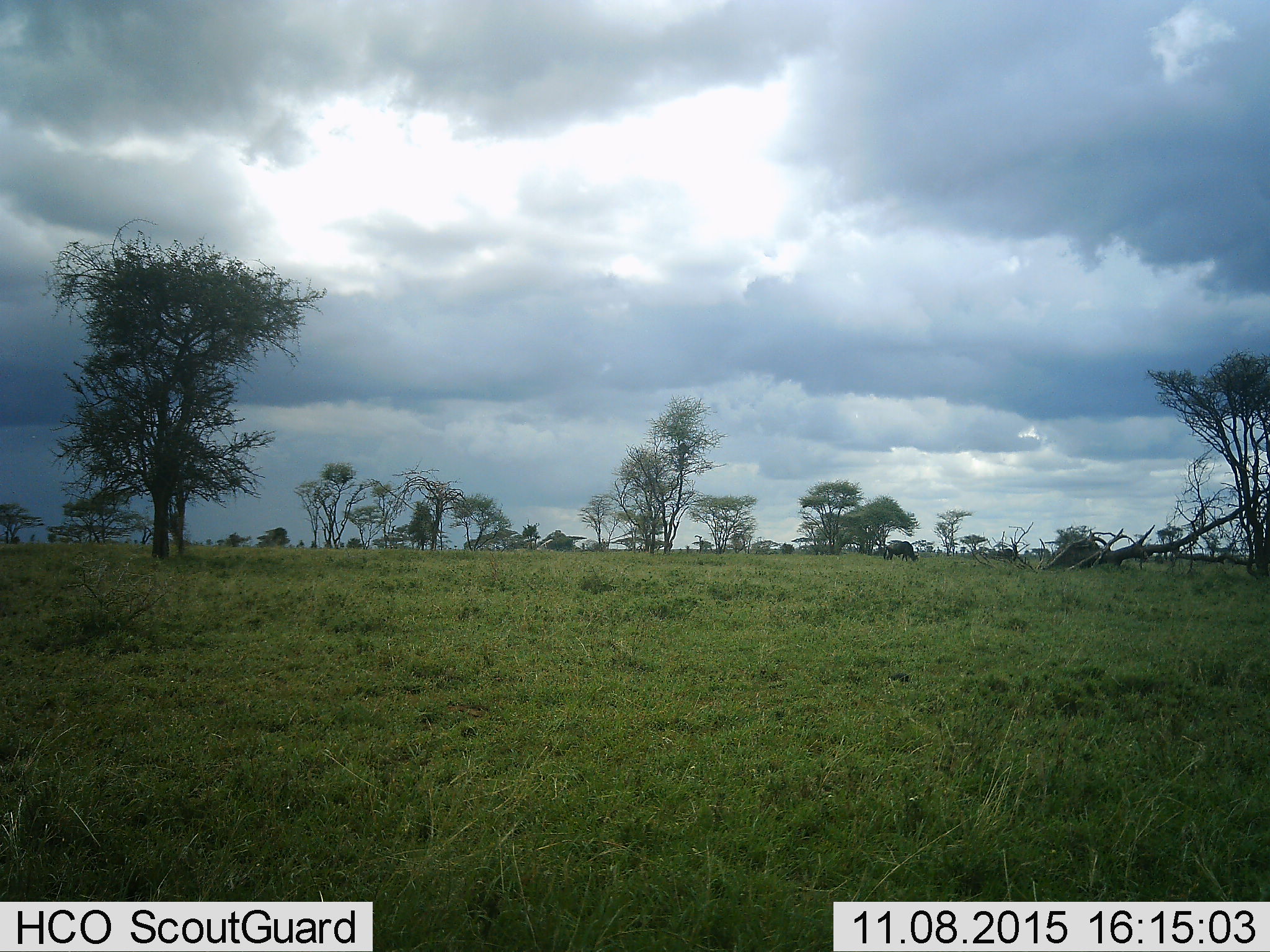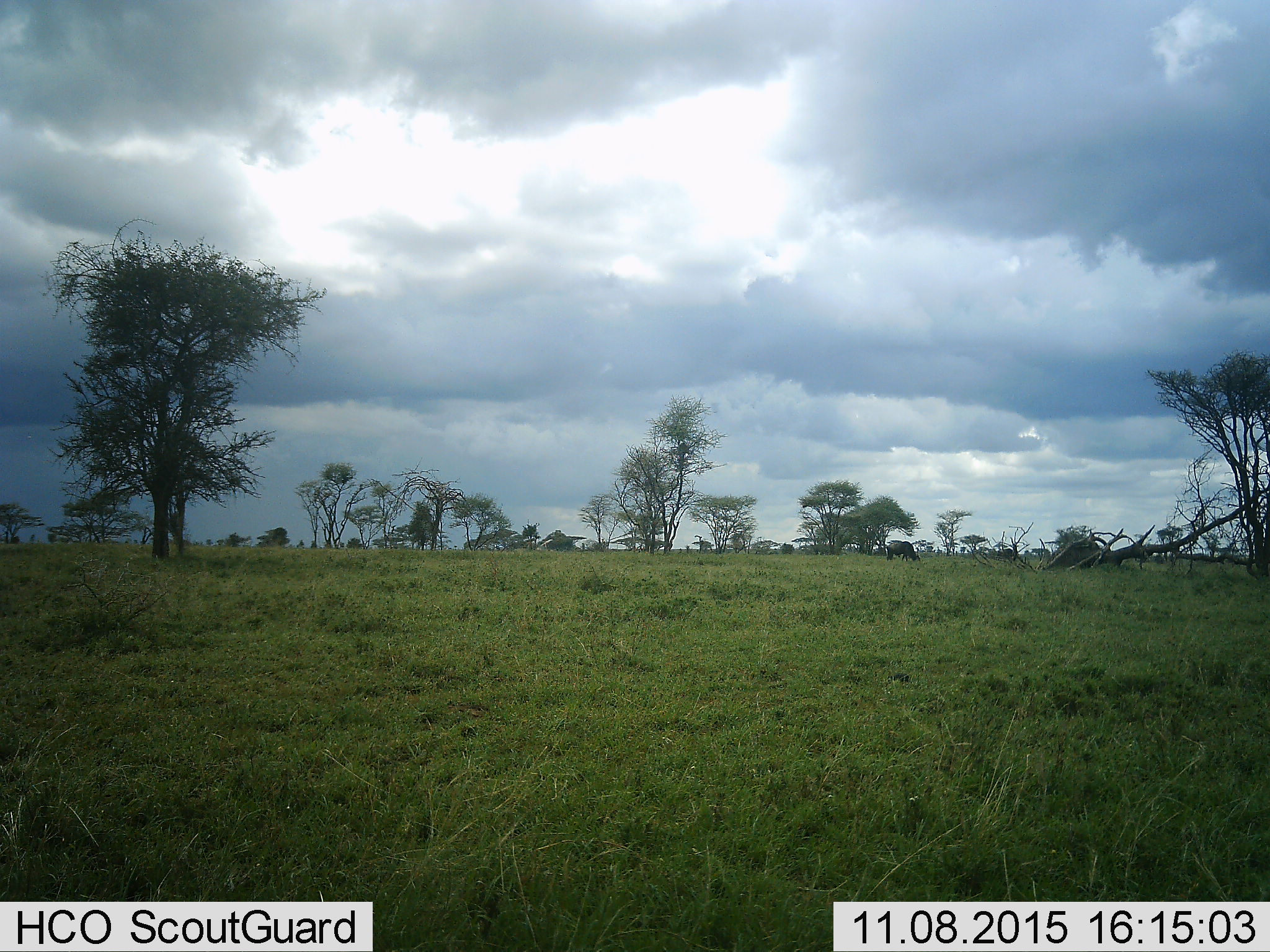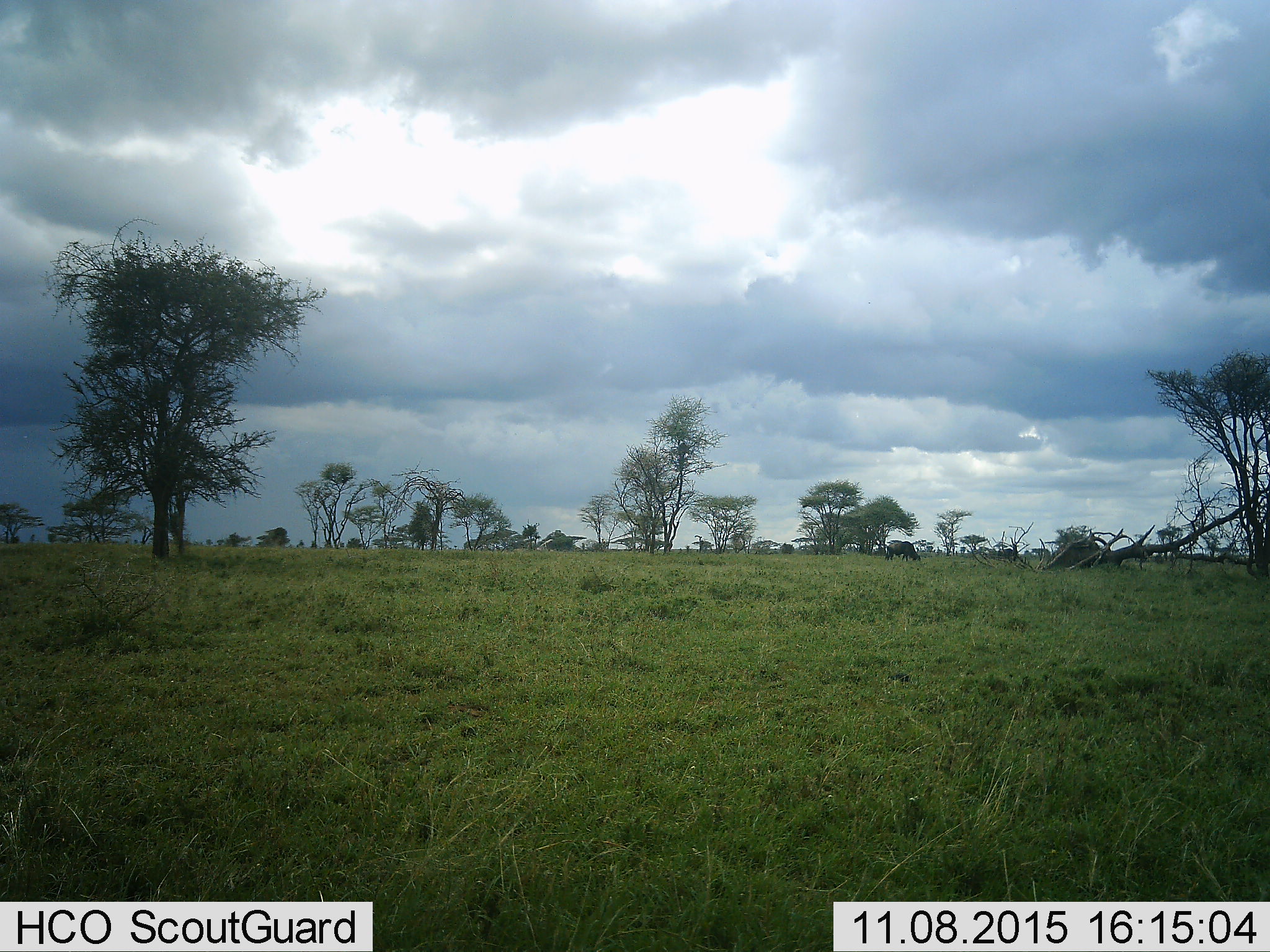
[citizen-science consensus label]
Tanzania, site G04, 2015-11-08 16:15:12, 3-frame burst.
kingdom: Animalia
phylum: Chordata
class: Mammalia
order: Artiodactyla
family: Bovidae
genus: Connochaetes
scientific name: Connochaetes taurinus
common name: blue wildebeest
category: wildebeest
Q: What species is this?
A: Wildebeest (blue wildebeest) (Connochaetes taurinus).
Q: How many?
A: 1.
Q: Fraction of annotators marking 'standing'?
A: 30%.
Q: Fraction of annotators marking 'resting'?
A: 0%.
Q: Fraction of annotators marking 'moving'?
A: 10%.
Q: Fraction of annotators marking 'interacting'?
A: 0%.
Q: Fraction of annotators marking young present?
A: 0%.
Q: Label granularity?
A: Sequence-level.